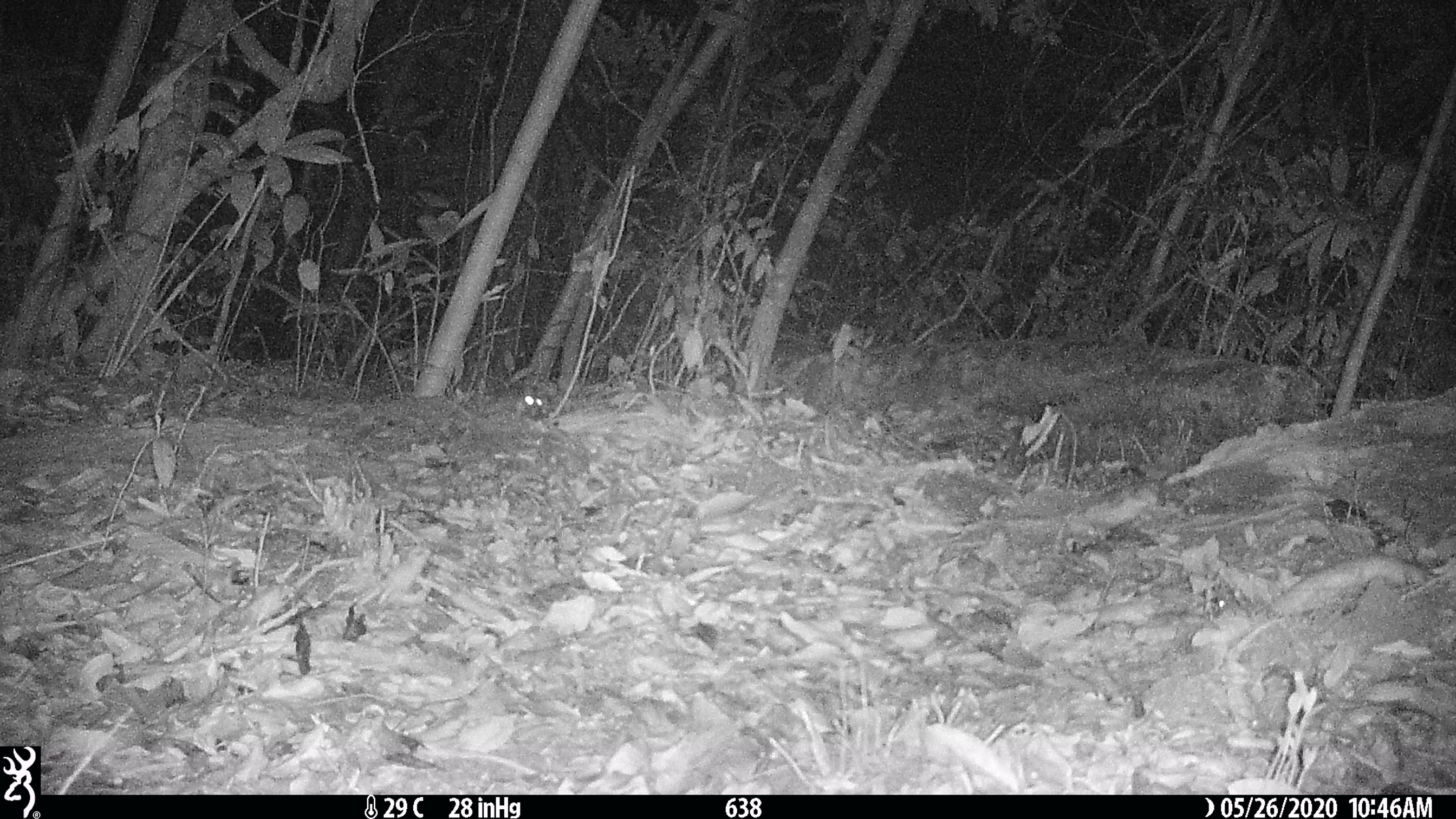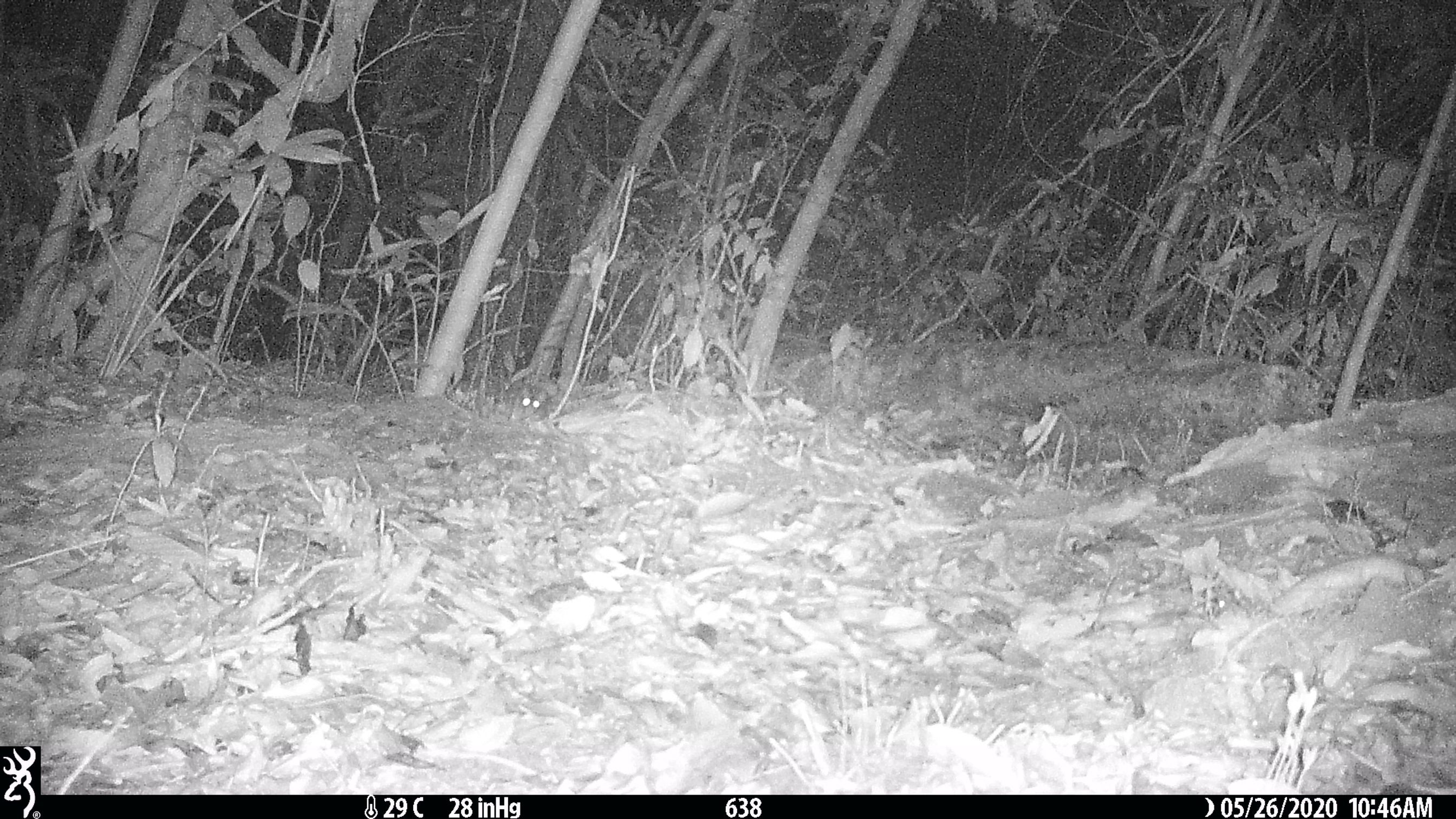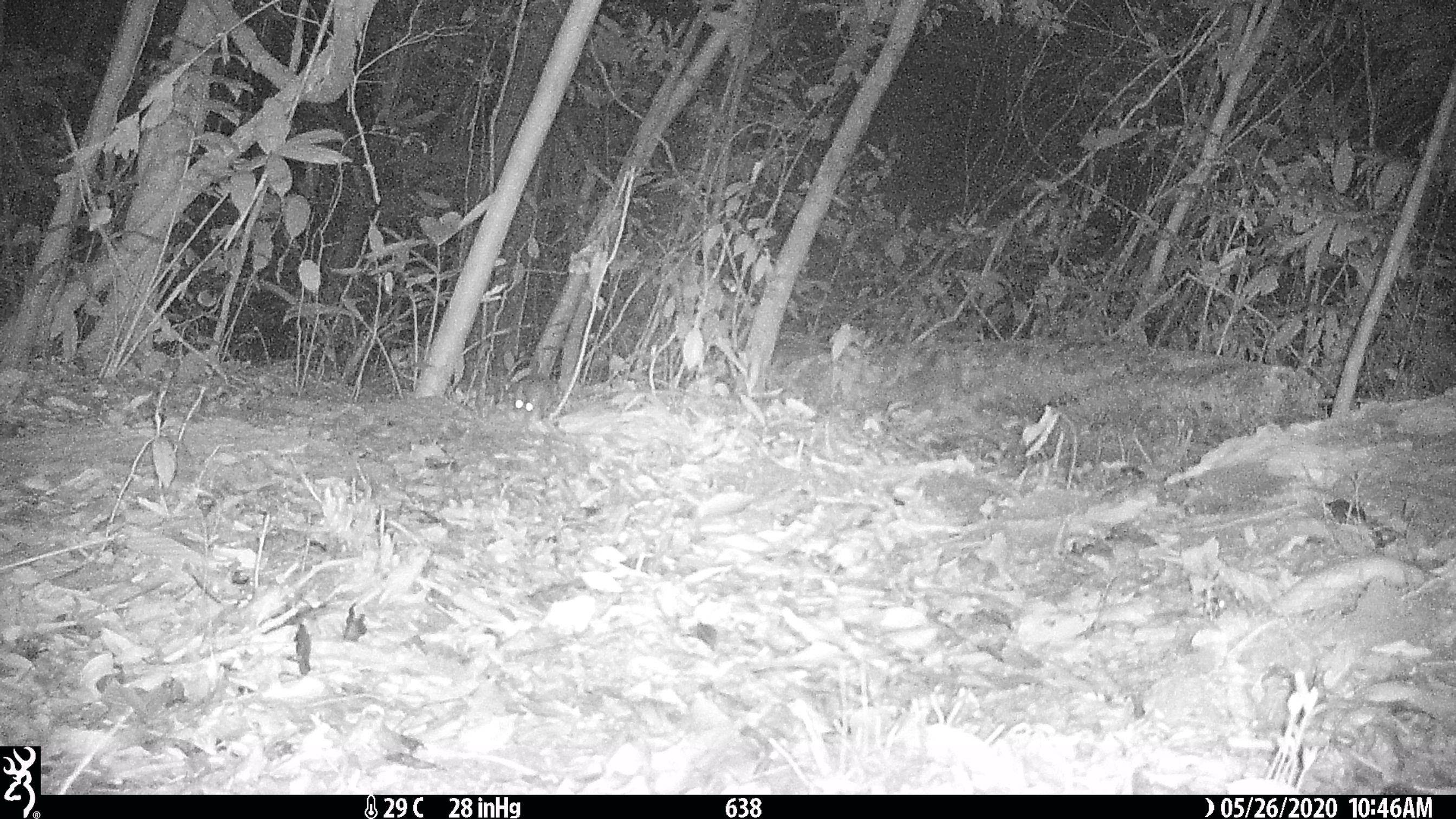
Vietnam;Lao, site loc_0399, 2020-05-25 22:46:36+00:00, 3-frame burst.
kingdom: Animalia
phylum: Chordata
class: Mammalia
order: Rodentia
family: Muridae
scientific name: Muridae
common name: old-world mice and rats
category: unidentified murid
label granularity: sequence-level